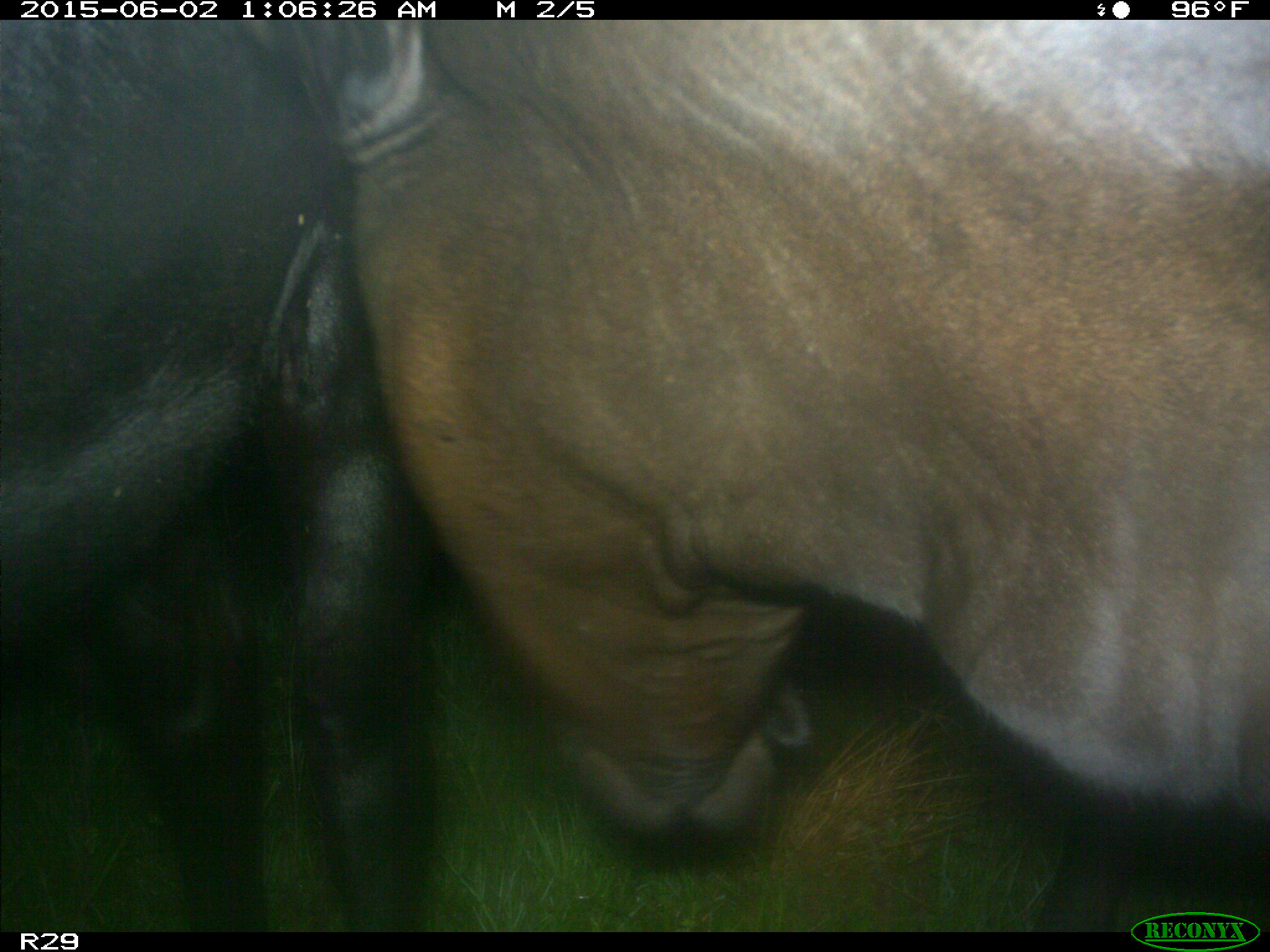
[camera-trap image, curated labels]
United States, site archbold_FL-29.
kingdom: Animalia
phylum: Chordata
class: Mammalia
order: Artiodactyla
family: Bovidae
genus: Bos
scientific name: Bos taurus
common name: domestic cow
Bos taurus (domestic cow).